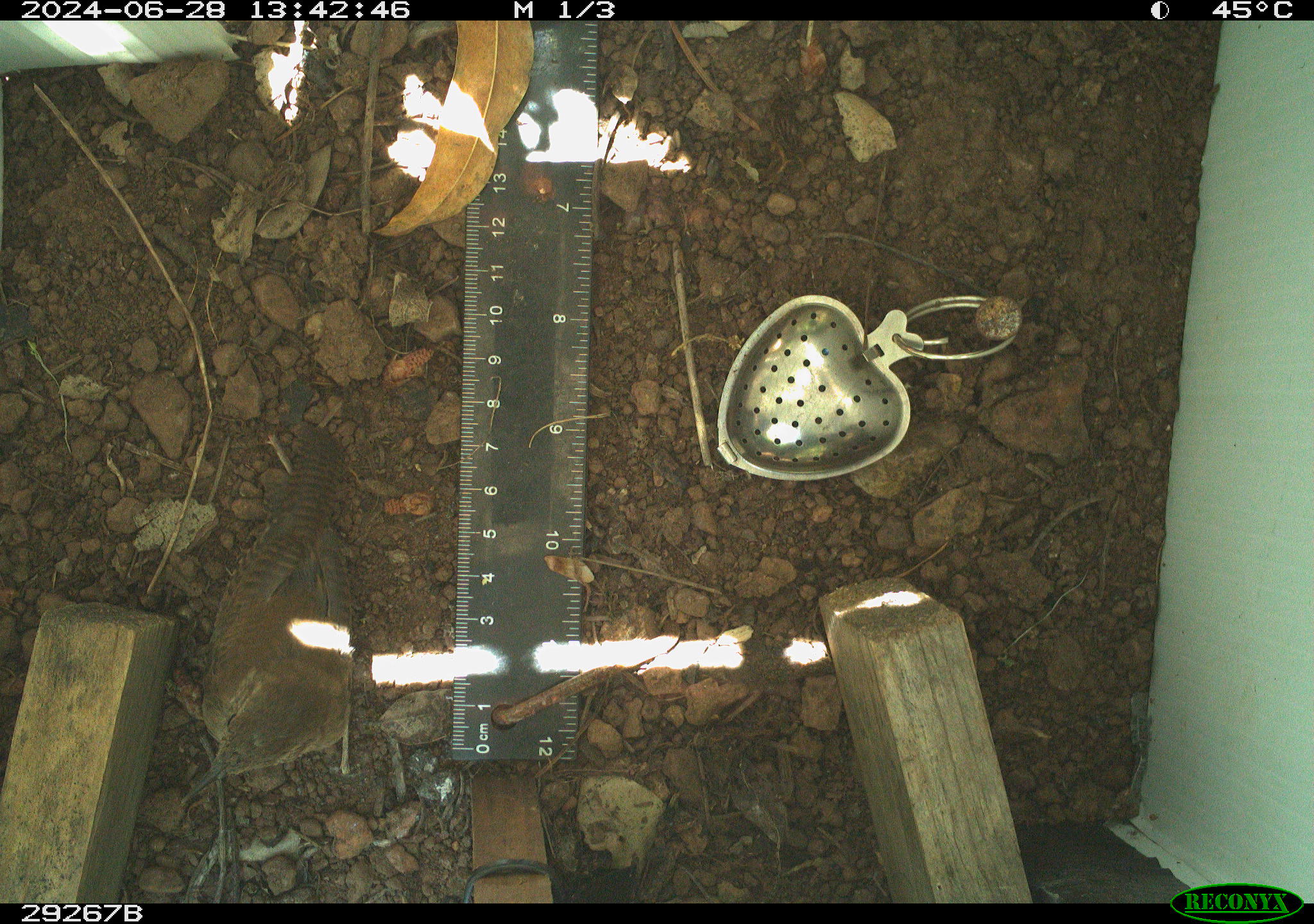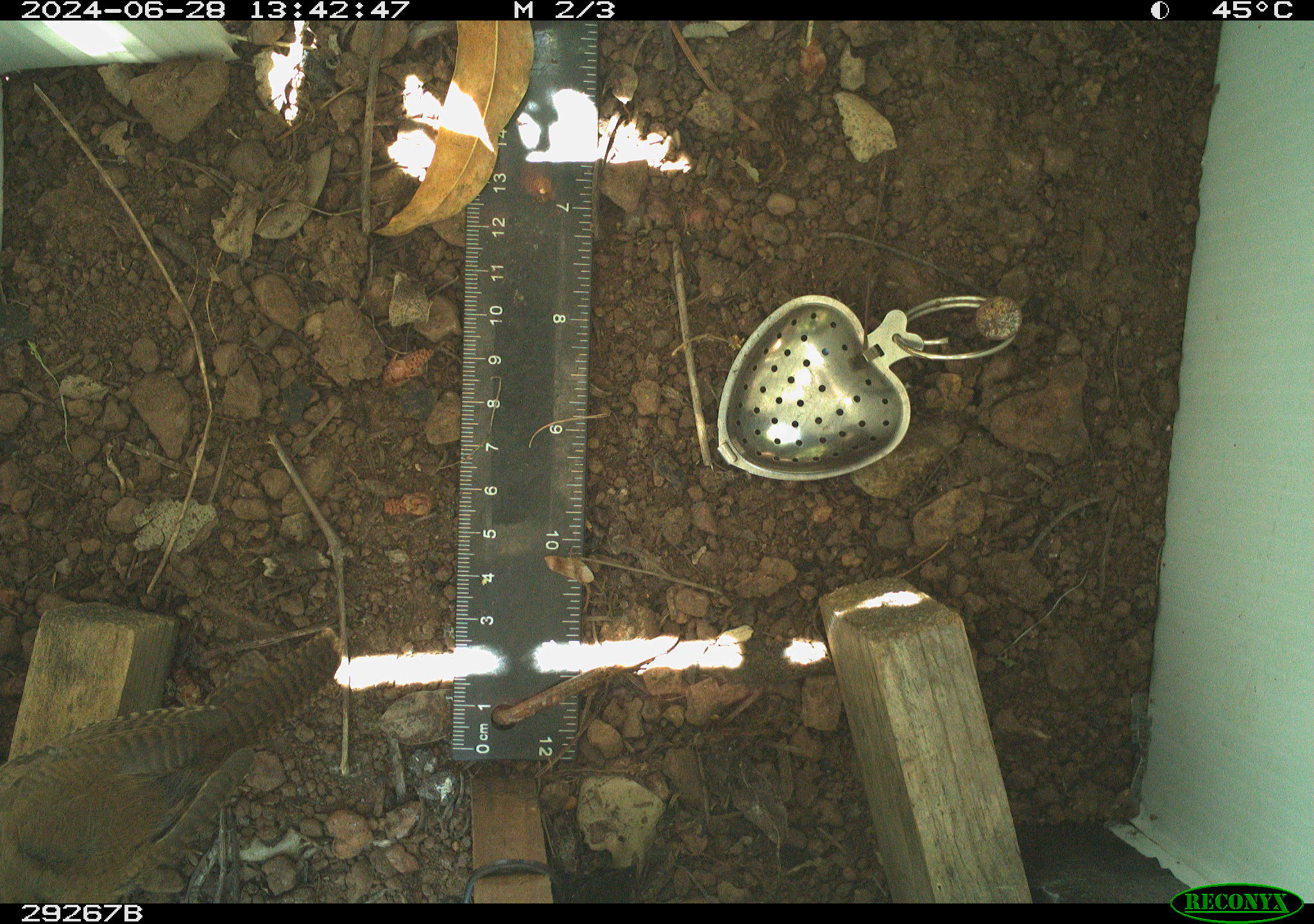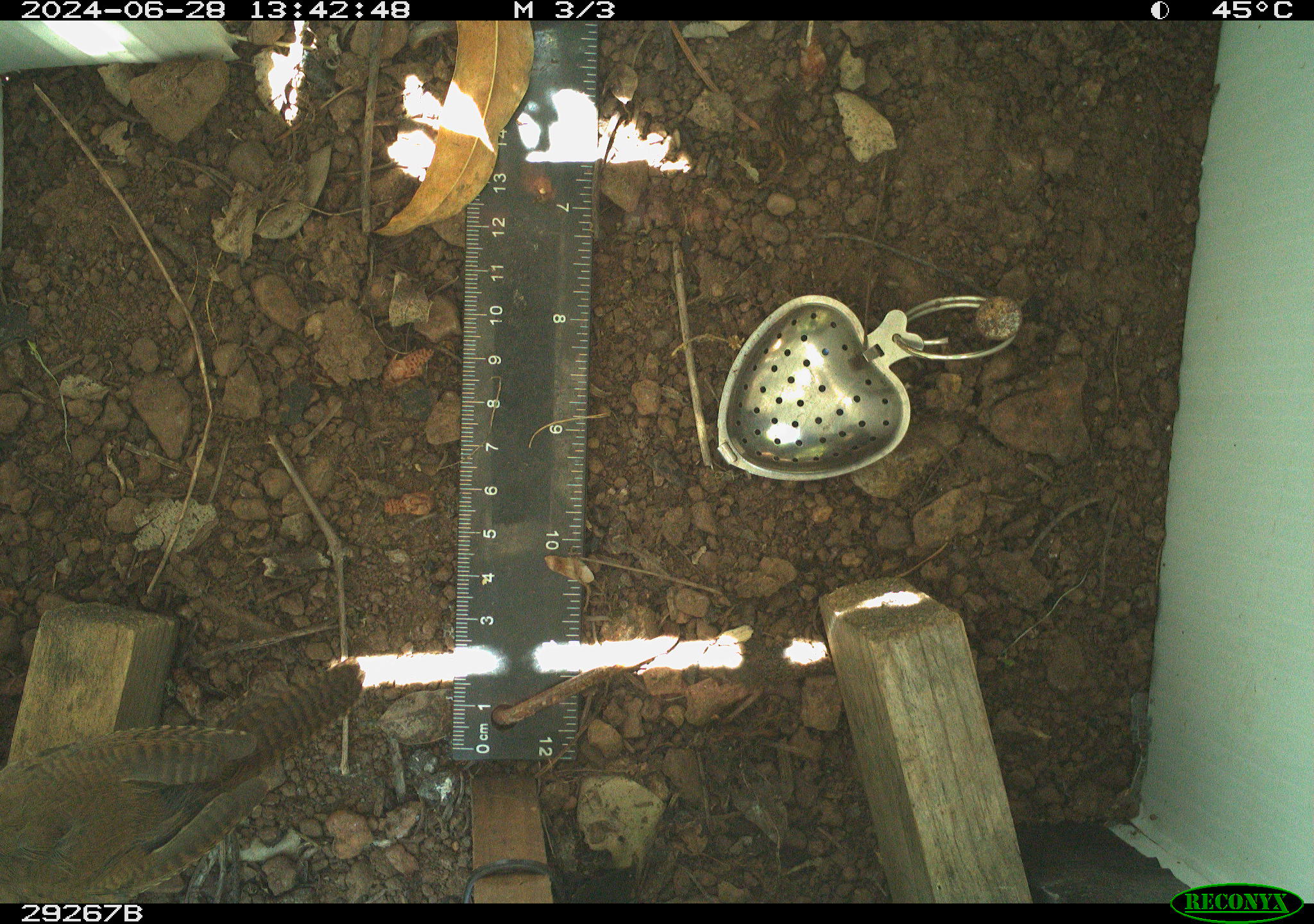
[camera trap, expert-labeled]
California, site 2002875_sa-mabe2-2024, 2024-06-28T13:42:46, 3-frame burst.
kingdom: Animalia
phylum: Chordata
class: Aves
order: Passeriformes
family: Troglodytidae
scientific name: Troglodytidae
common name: wren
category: troglodytidae family